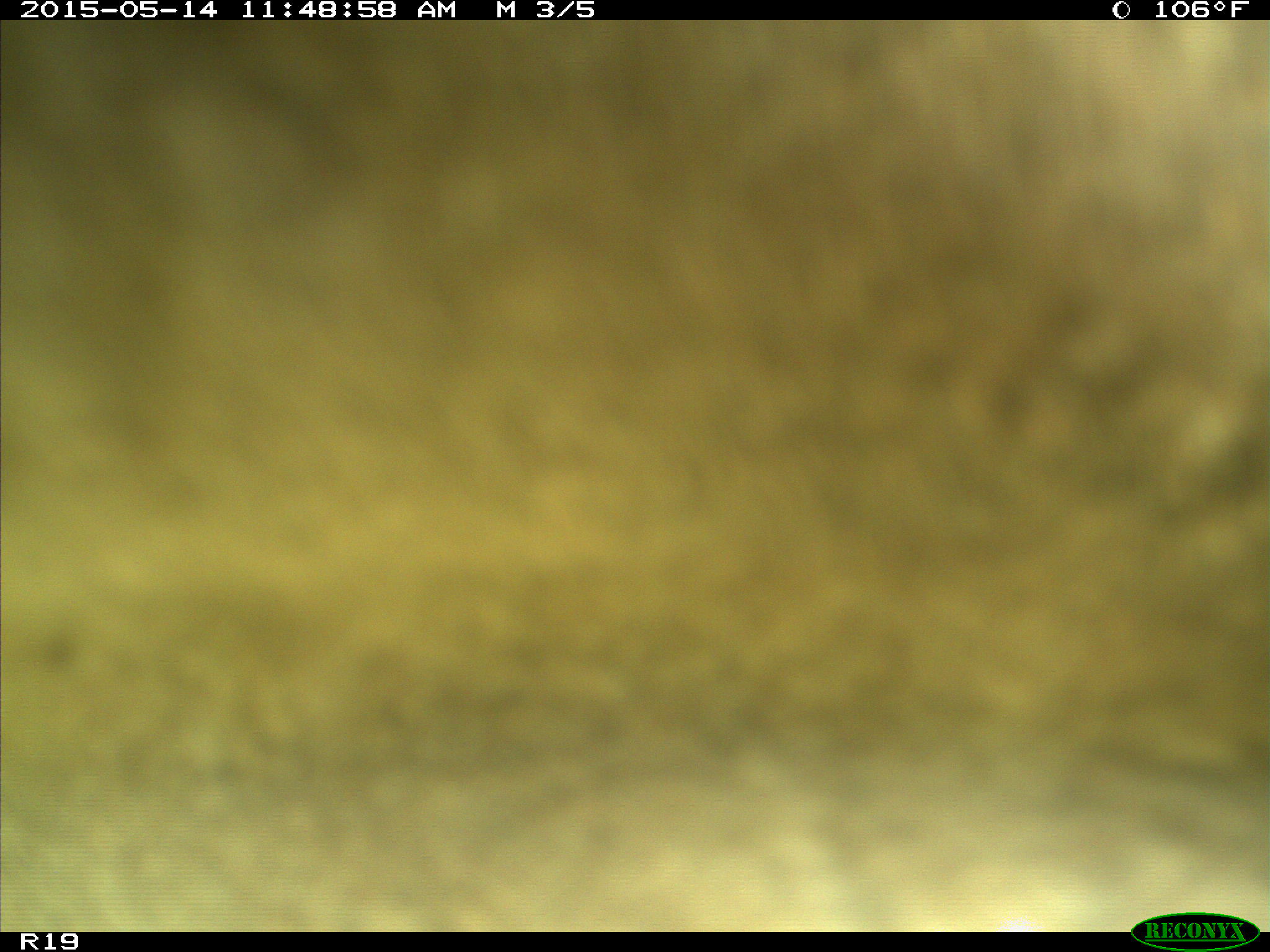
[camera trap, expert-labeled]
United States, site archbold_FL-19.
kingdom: Animalia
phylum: Chordata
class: Mammalia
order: Artiodactyla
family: Bovidae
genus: Bos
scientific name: Bos taurus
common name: domestic cow